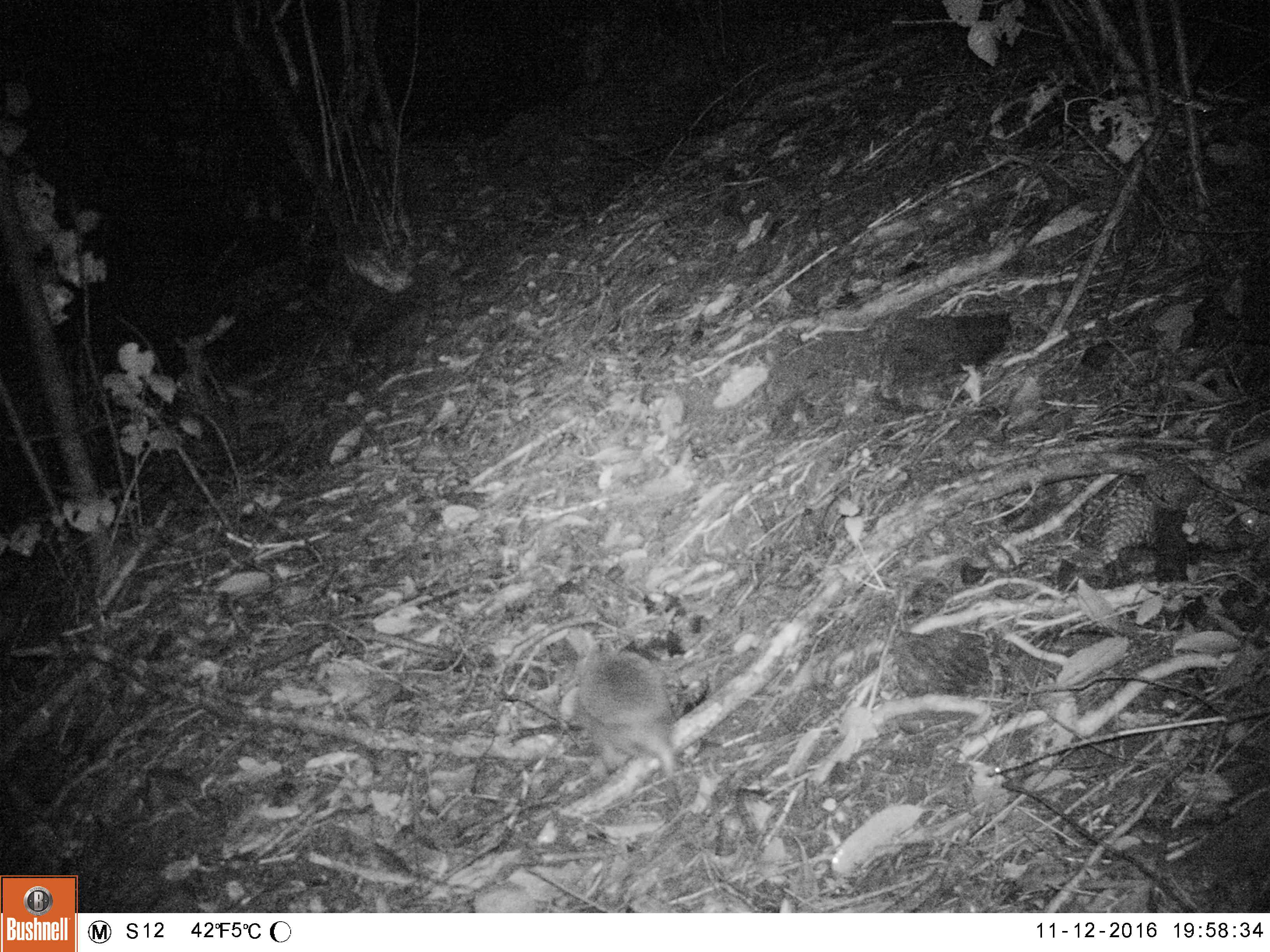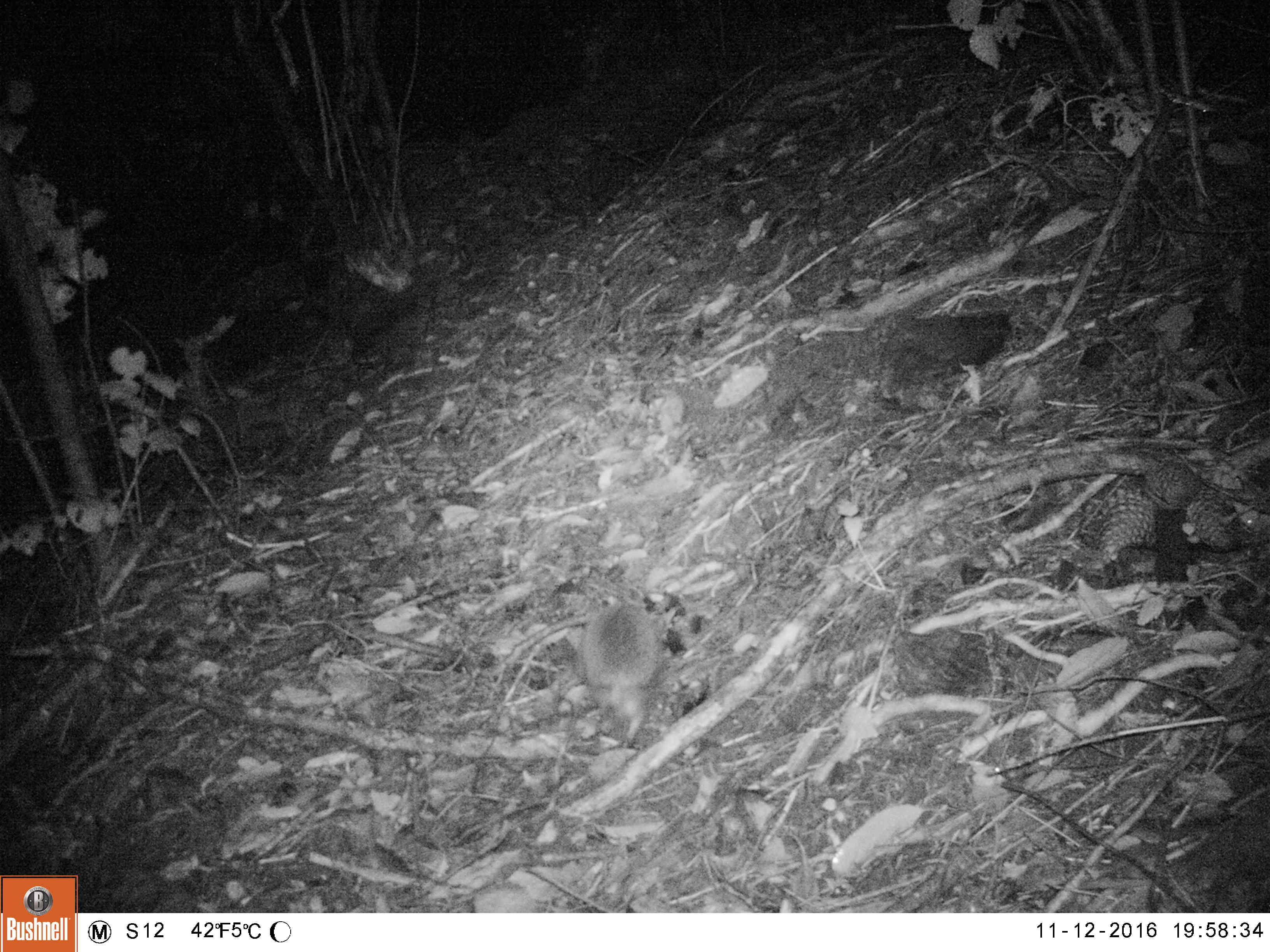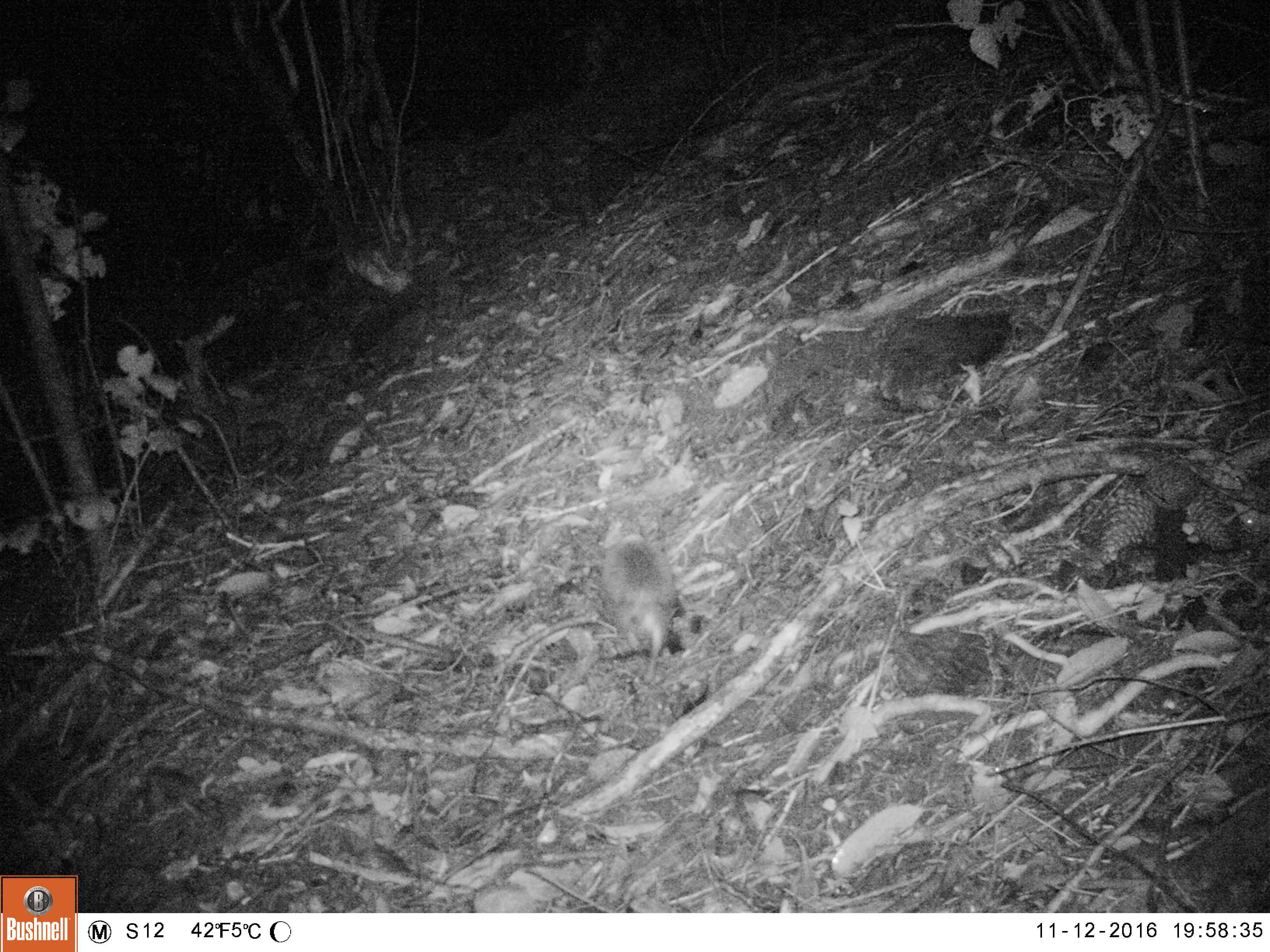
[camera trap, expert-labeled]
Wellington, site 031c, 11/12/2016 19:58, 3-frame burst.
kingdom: Animalia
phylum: Chordata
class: Mammalia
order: Eulipotyphla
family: Erinaceidae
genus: Erinaceus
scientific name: Erinaceus europaeus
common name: hedgehog